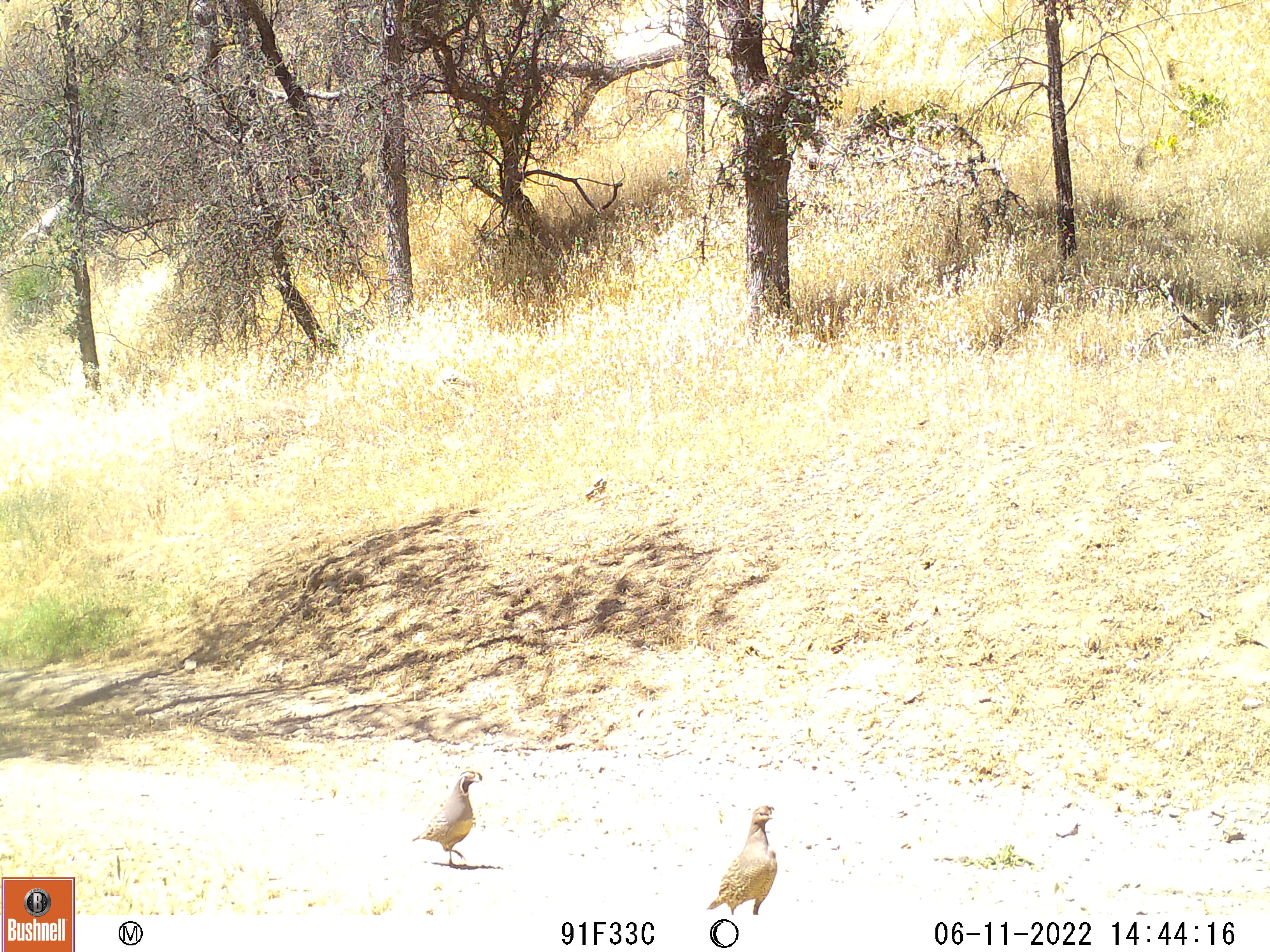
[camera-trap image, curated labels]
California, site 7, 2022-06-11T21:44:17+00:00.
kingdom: Animalia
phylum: Chordata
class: Aves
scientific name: Aves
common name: bird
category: unknown bird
Unknown bird (bird) (Aves).